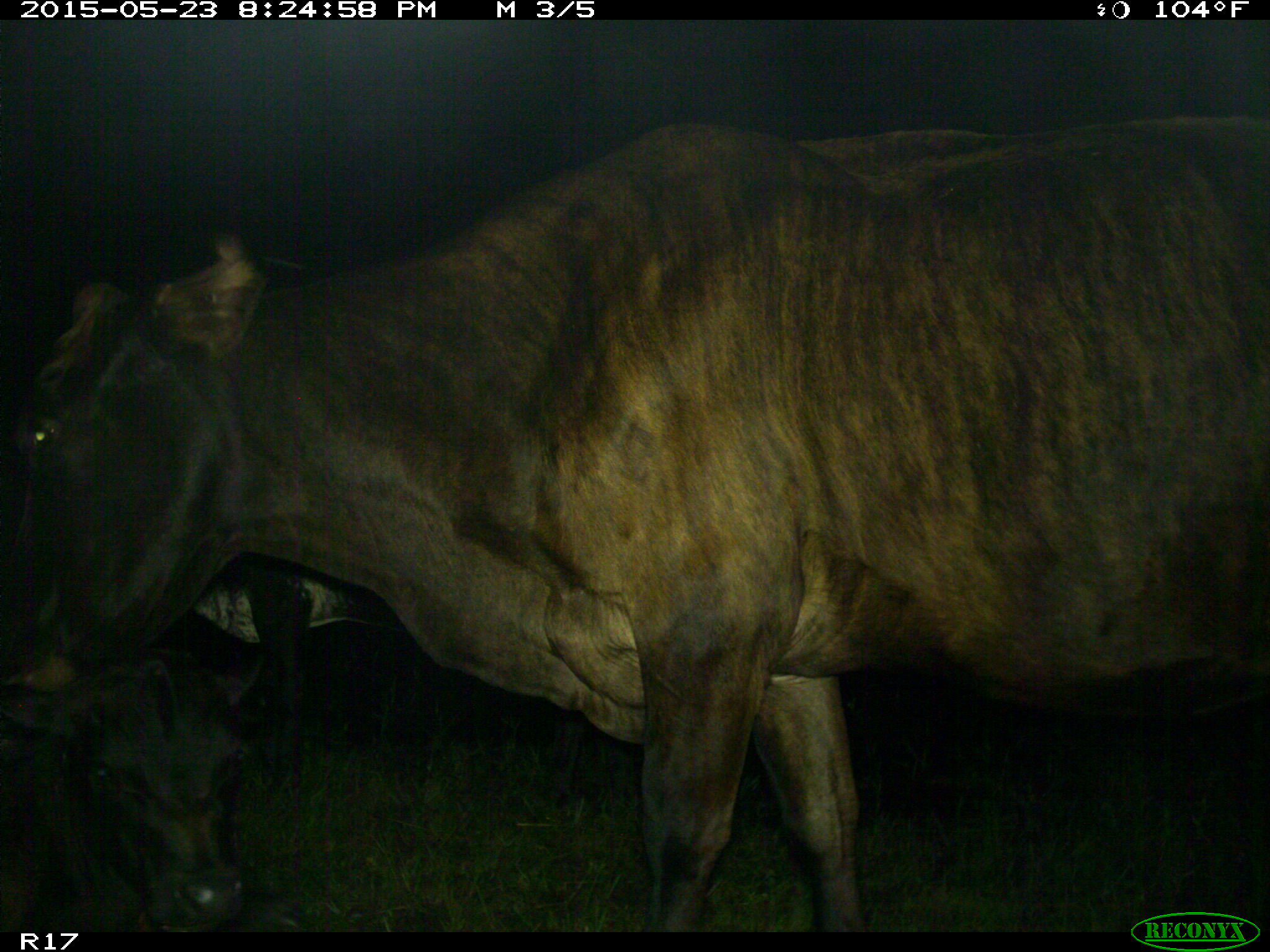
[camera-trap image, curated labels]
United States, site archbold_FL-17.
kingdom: Animalia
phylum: Chordata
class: Mammalia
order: Artiodactyla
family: Bovidae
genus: Bos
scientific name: Bos taurus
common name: domestic cow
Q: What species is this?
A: Bos taurus (domestic cow).